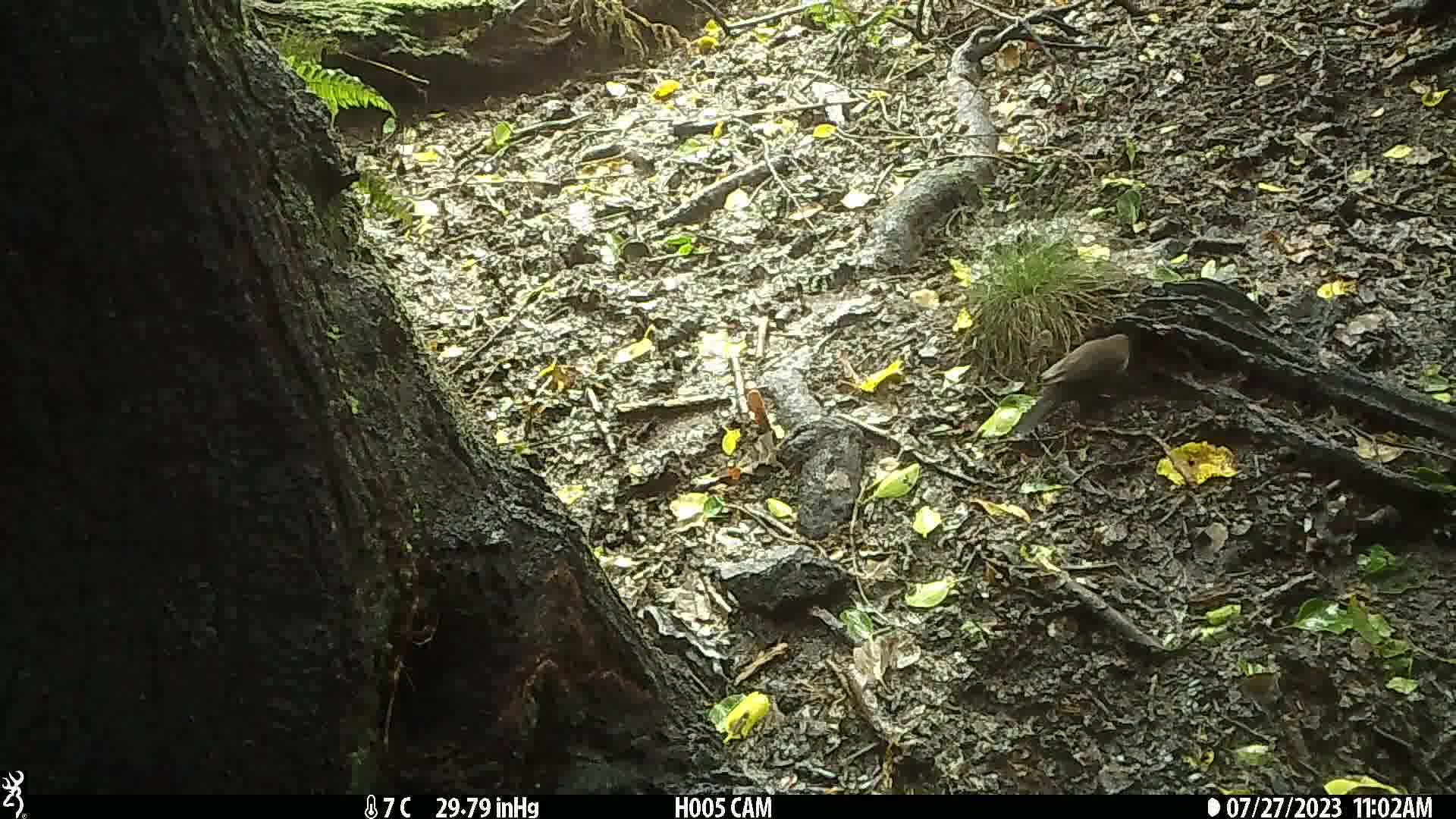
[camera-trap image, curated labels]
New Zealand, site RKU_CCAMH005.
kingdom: Animalia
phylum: Chordata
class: Aves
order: Passeriformes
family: Turdidae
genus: Turdus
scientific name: Turdus merula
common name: eurasian blackbird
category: blackbird